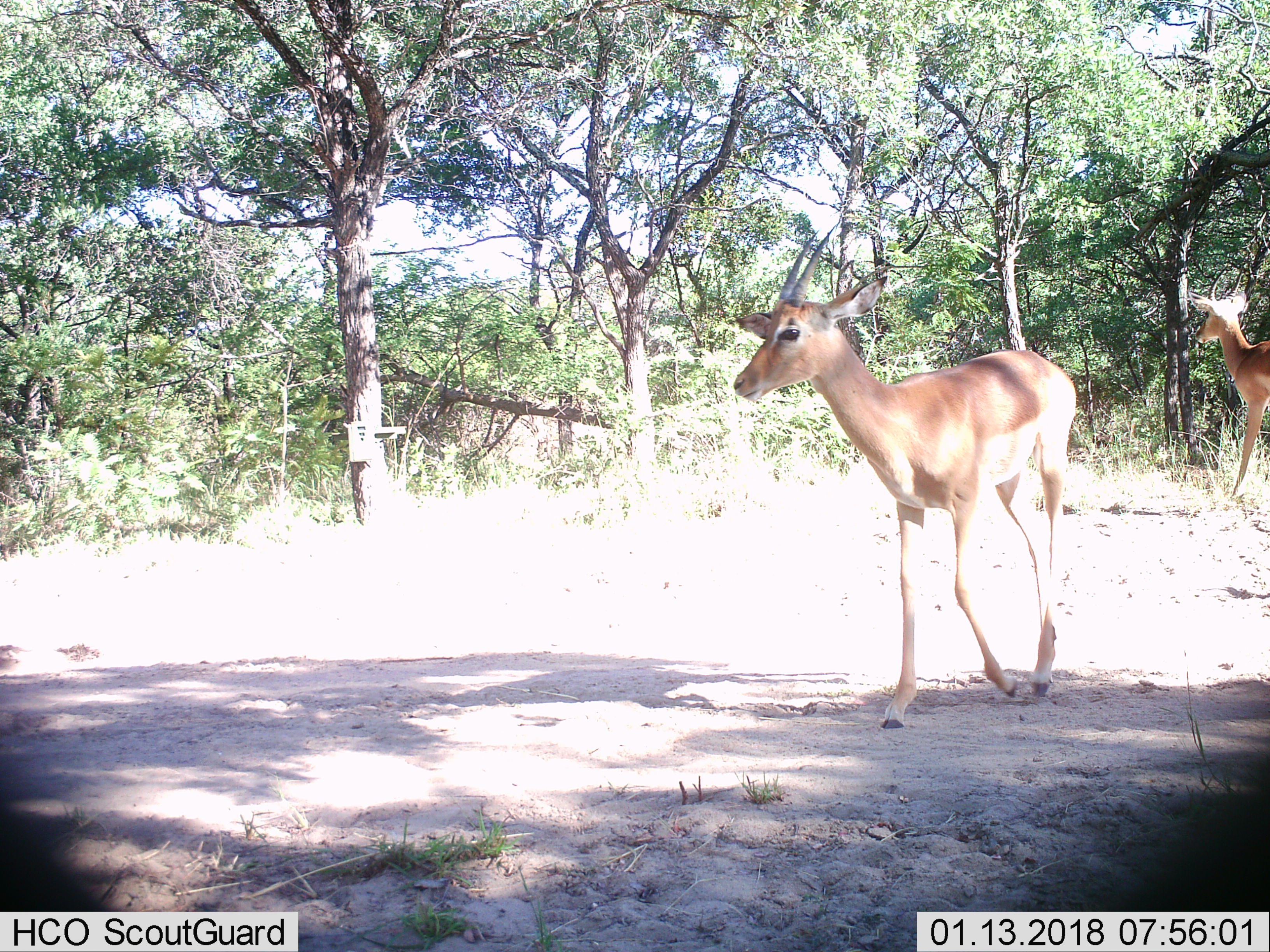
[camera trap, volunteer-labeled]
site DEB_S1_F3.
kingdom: Animalia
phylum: Chordata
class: Mammalia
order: Artiodactyla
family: Bovidae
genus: Aepyceros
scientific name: Aepyceros melampus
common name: impala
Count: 2.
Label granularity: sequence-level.